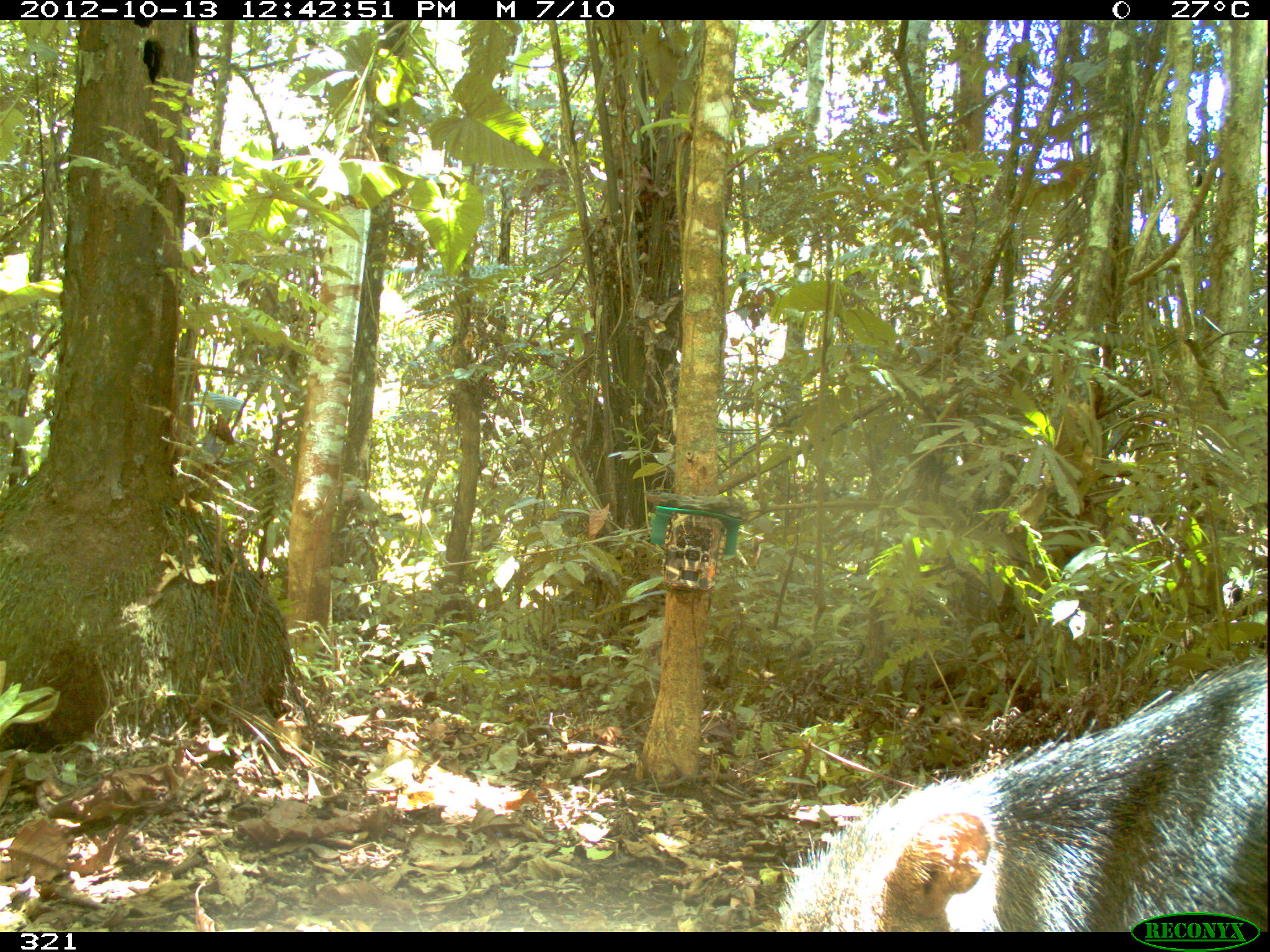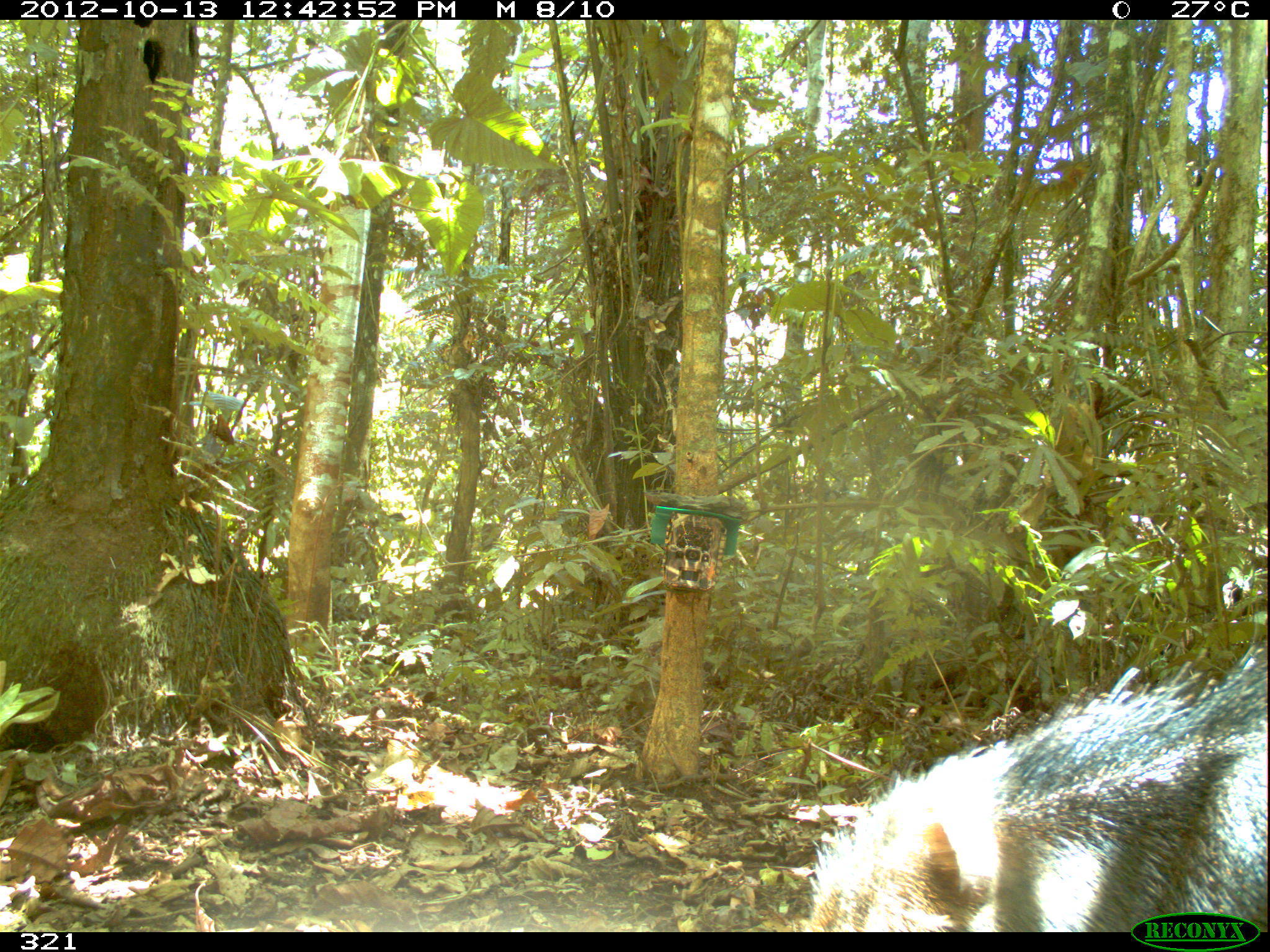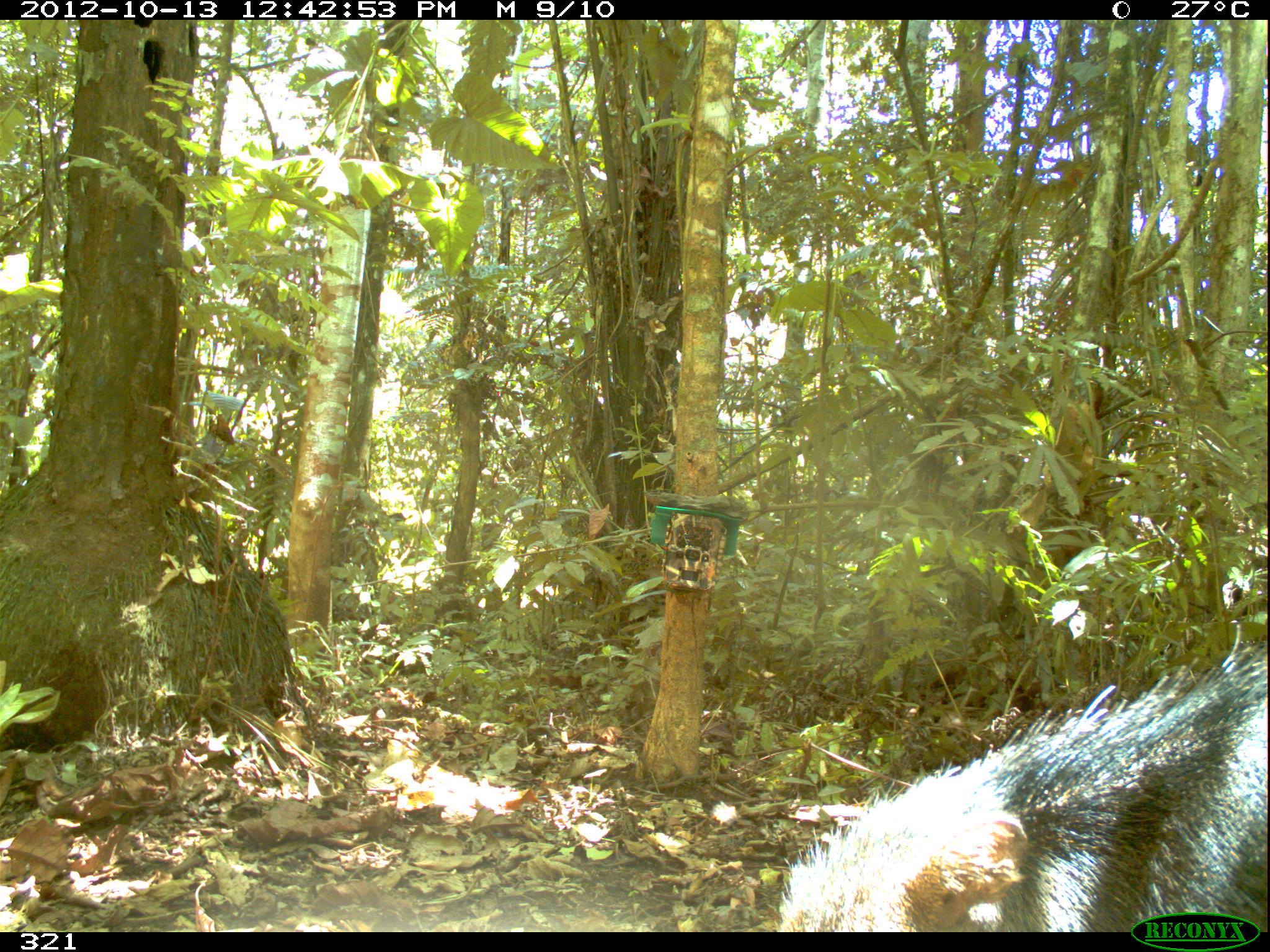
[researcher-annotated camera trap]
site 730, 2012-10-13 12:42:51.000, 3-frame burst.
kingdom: Animalia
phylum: Chordata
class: Mammalia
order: Artiodactyla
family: Tayassuidae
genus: Tayassu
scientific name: Tayassu pecari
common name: white-lipped peccary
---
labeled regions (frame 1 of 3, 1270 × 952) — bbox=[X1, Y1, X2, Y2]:
tayassu pecari: bbox=[776, 649, 1267, 926]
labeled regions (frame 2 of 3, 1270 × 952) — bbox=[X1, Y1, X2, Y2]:
tayassu pecari: bbox=[799, 645, 1269, 930]